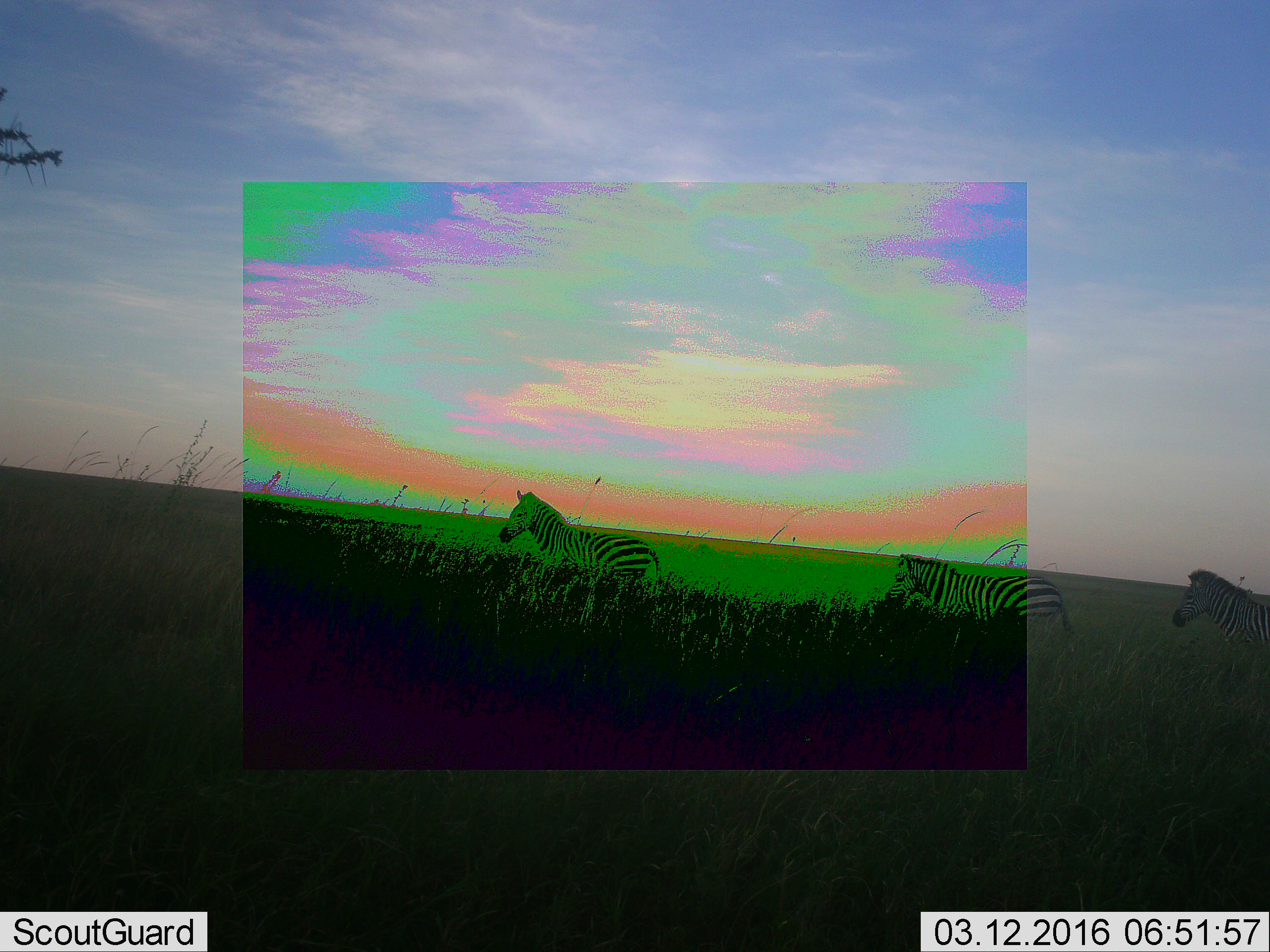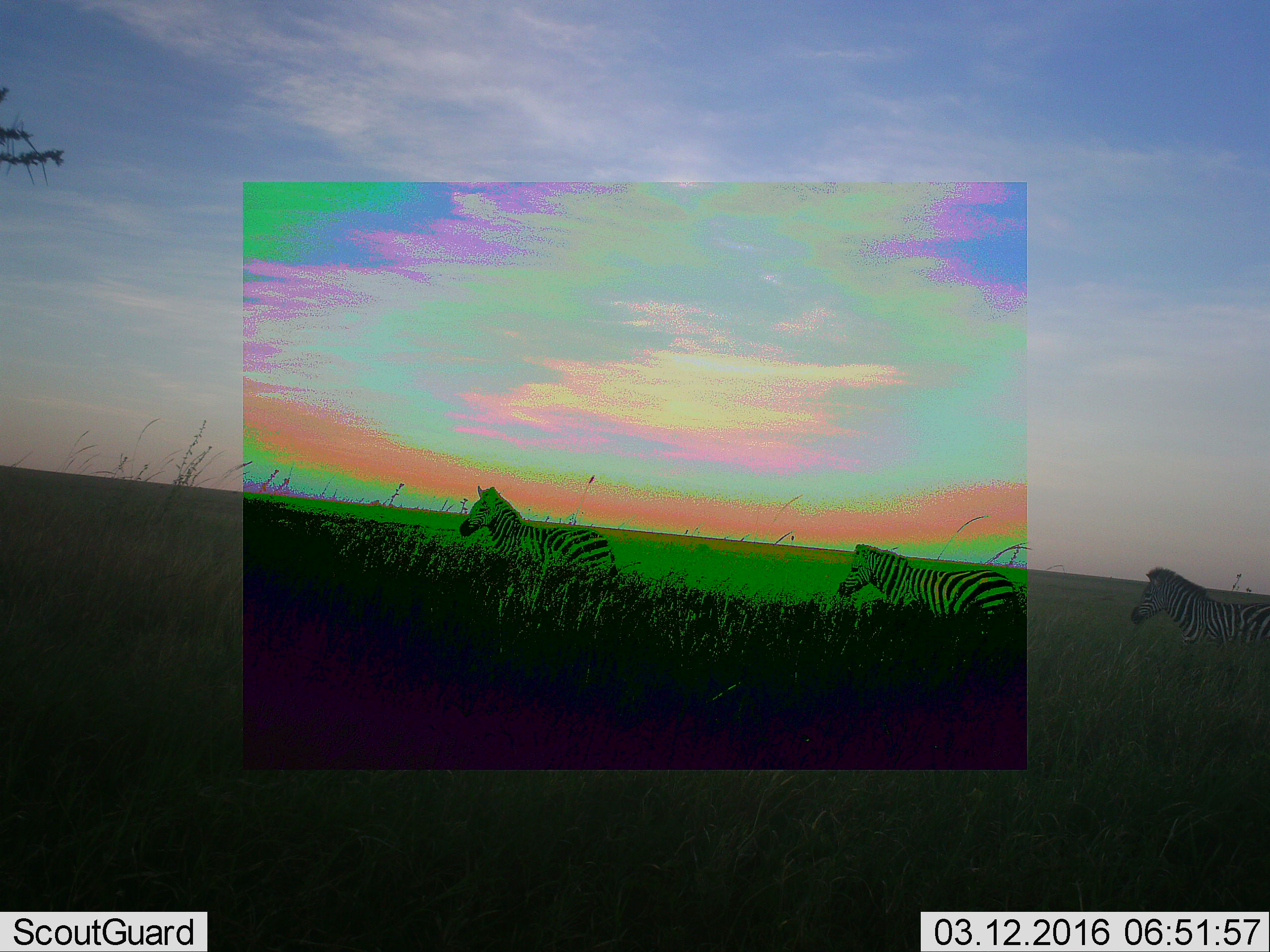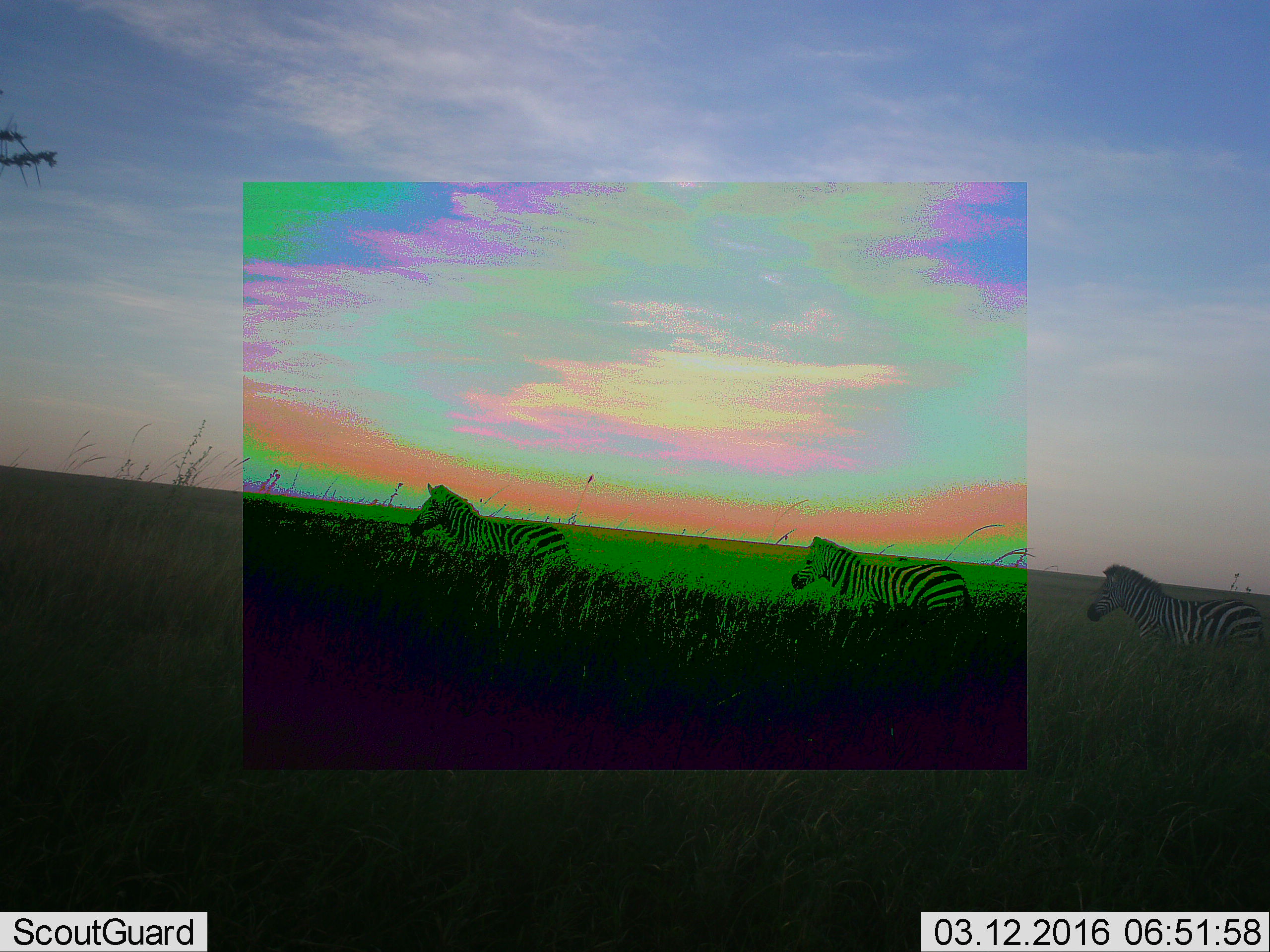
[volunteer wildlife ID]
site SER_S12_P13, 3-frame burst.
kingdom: Animalia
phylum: Chordata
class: Mammalia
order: Perissodactyla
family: Equidae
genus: Equus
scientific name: Equus quagga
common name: plains zebra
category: zebraplains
Zebraplains (plains zebra) (Equus quagga), count 3. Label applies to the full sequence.